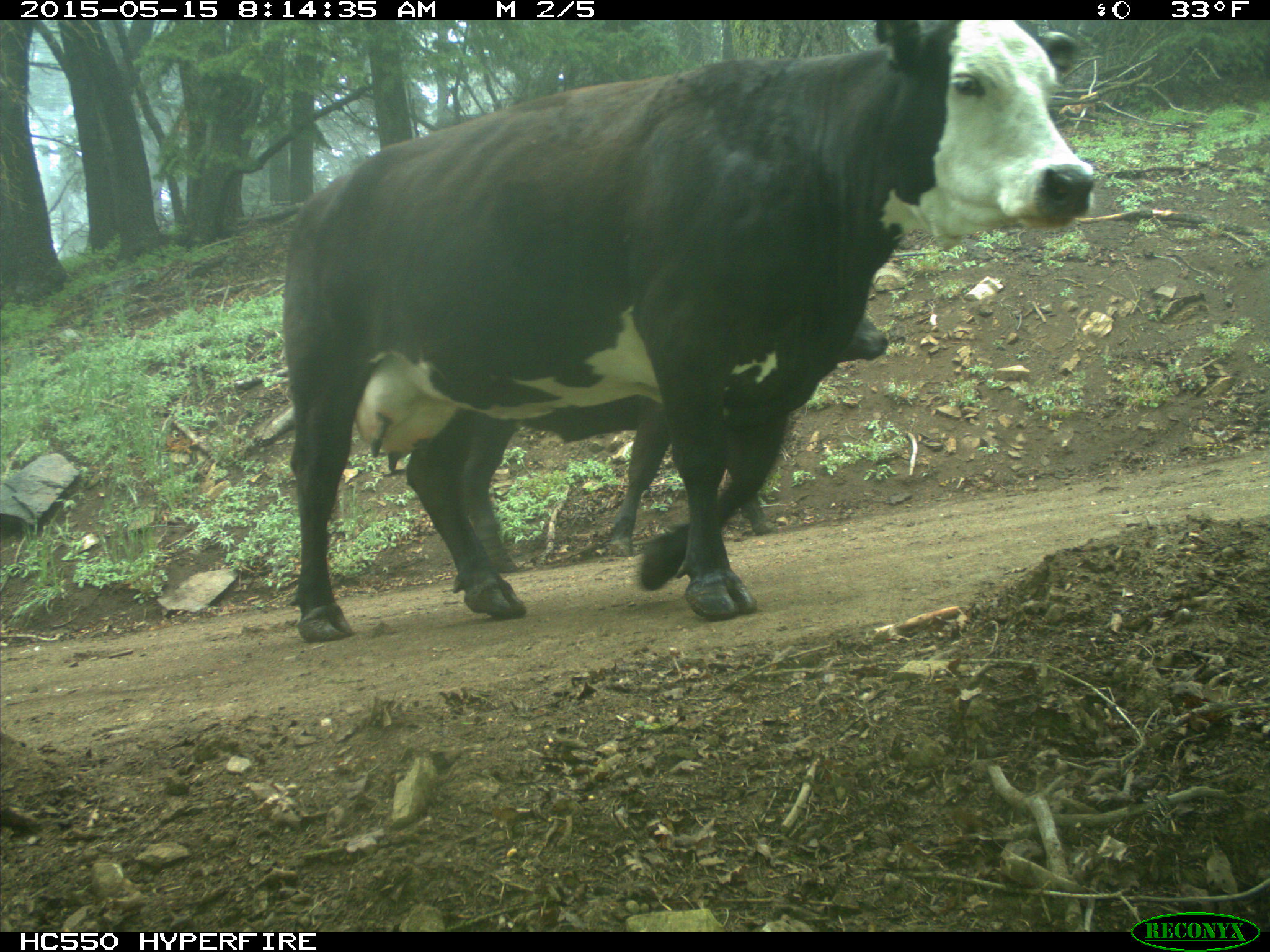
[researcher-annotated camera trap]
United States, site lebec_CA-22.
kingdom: Animalia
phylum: Chordata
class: Mammalia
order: Artiodactyla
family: Bovidae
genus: Bos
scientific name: Bos taurus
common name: domestic cow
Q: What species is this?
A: Bos taurus (domestic cow).